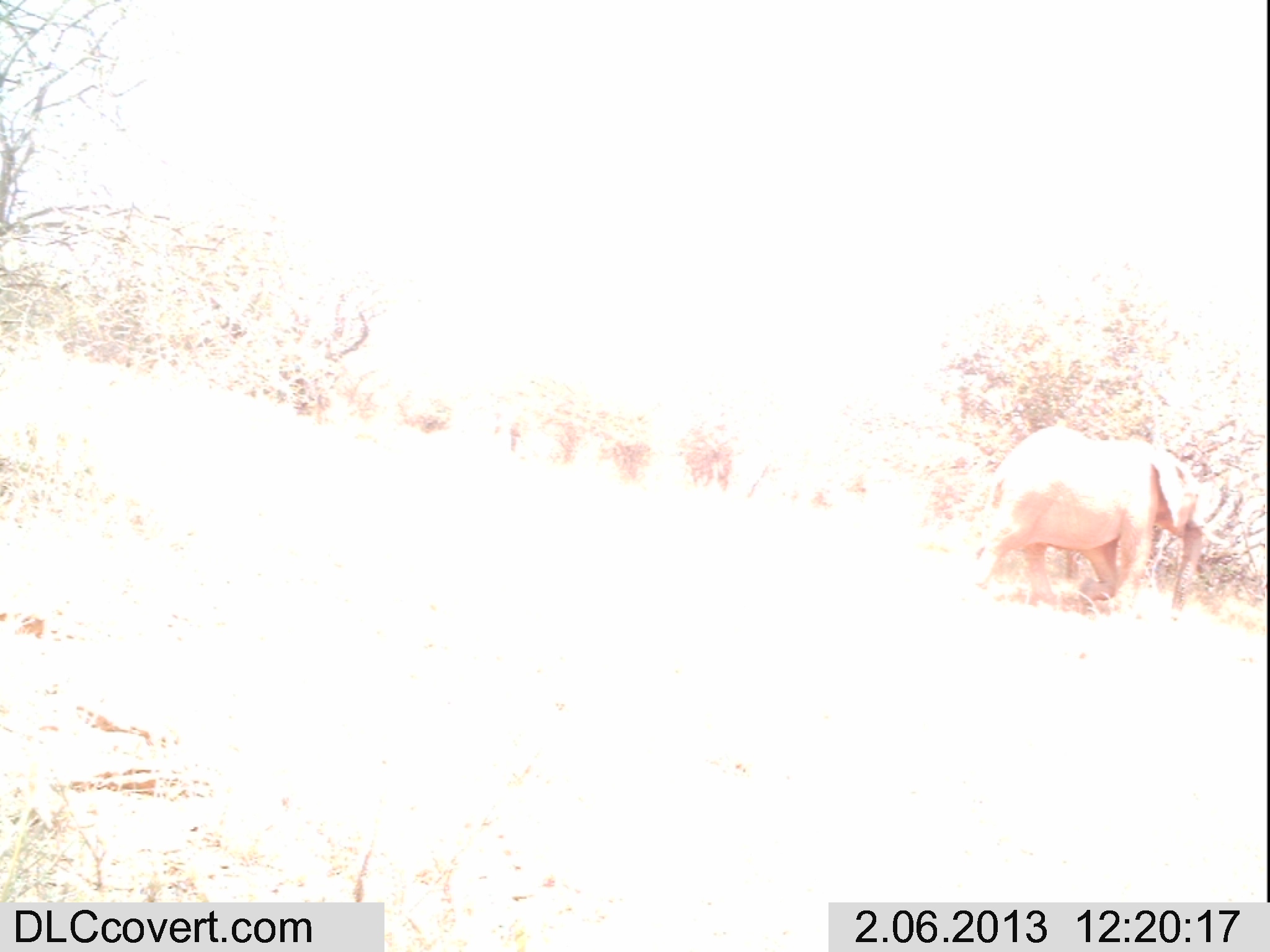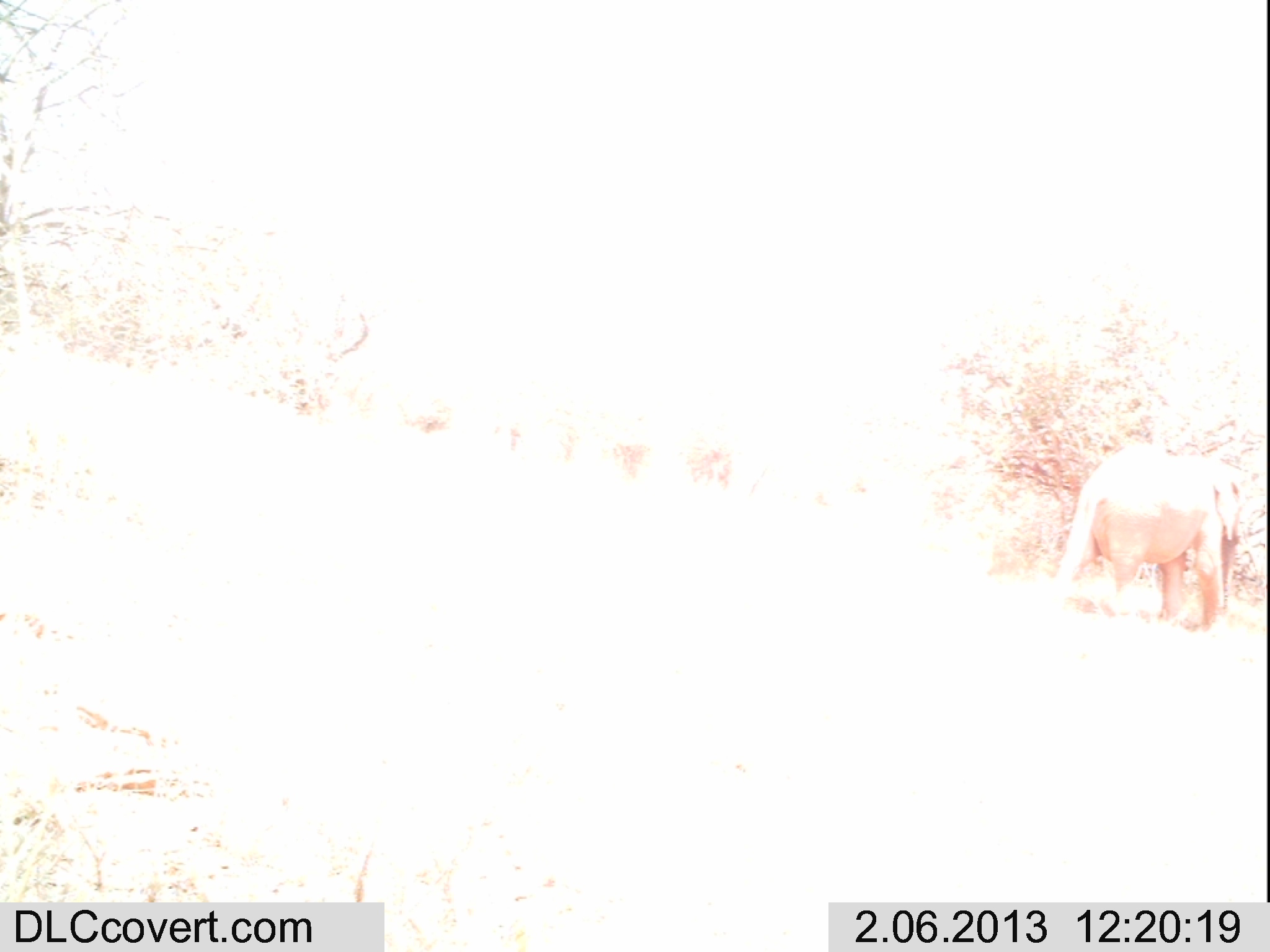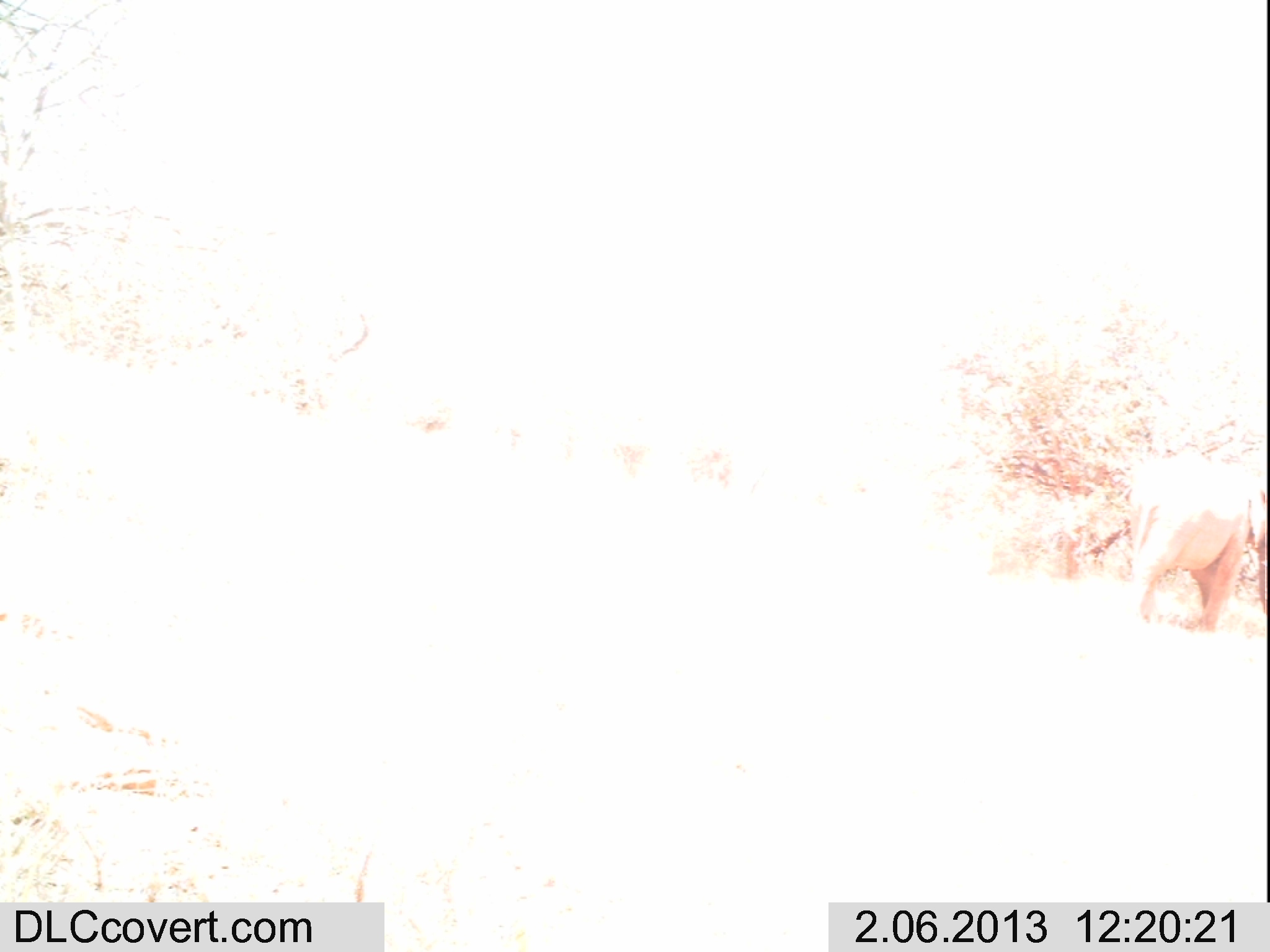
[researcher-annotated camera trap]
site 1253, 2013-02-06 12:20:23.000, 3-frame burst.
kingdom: Animalia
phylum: Chordata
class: Mammalia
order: Proboscidea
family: Elephantidae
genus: Loxodonta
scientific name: Loxodonta africana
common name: african bush elephant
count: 1